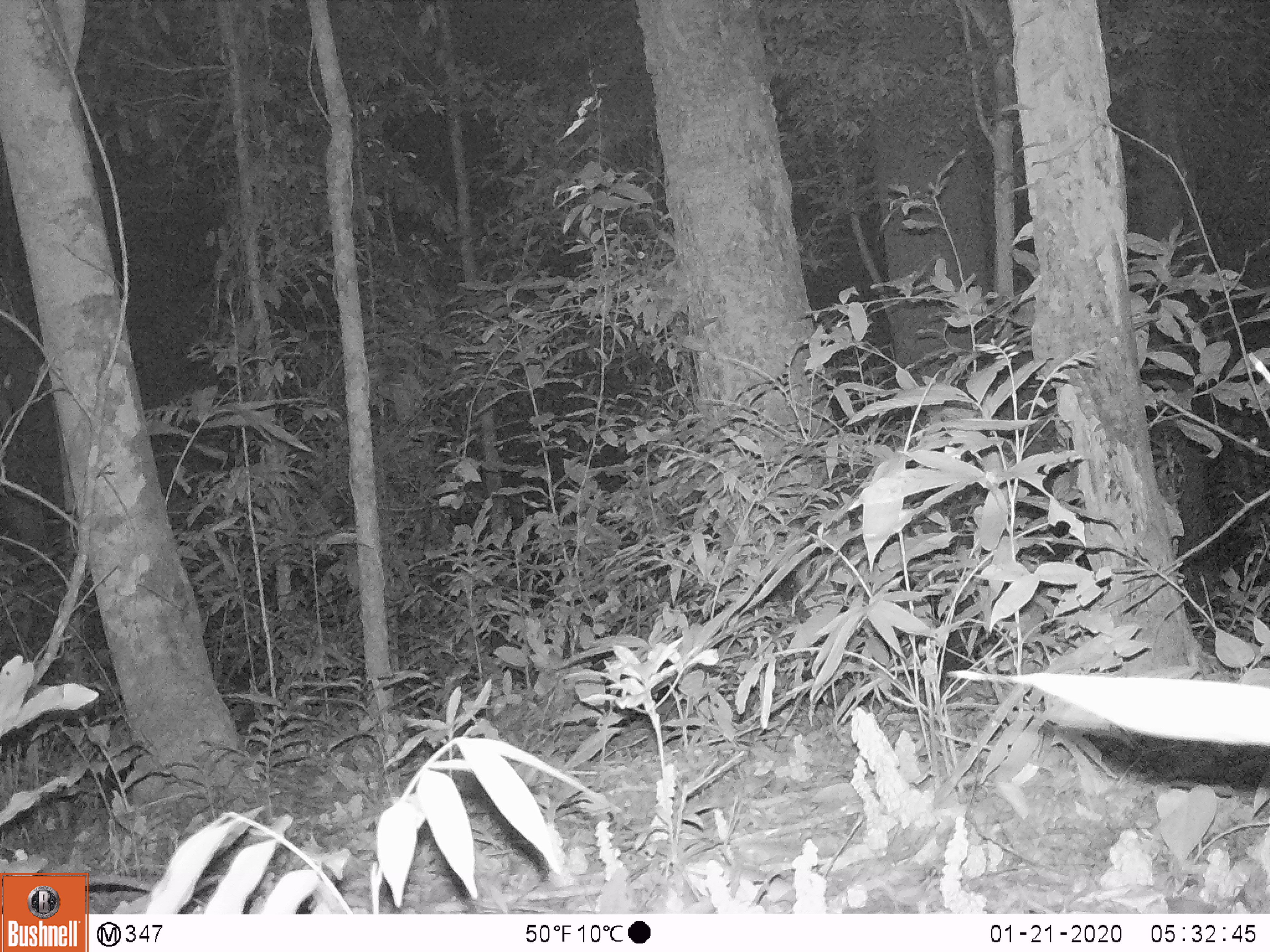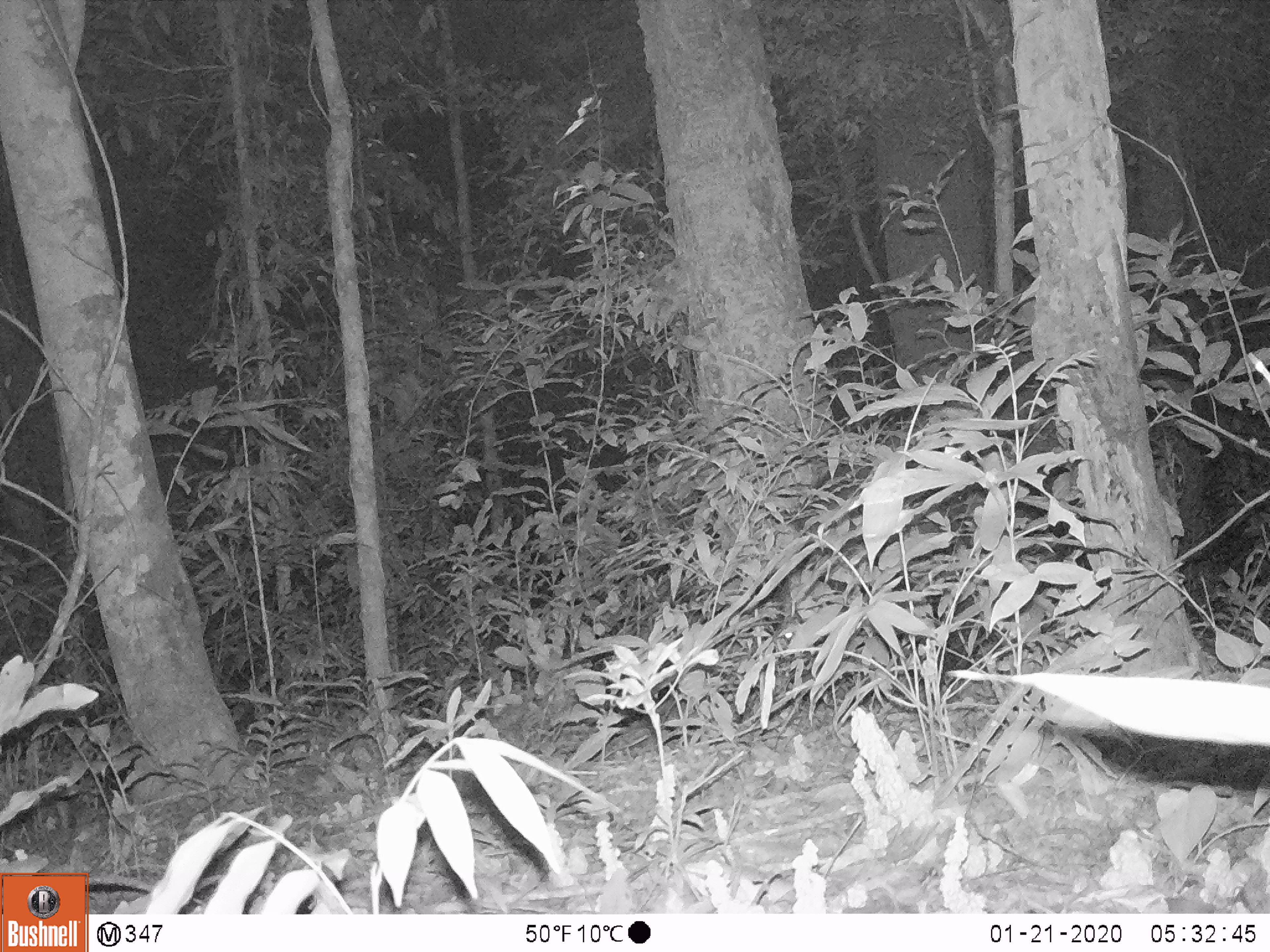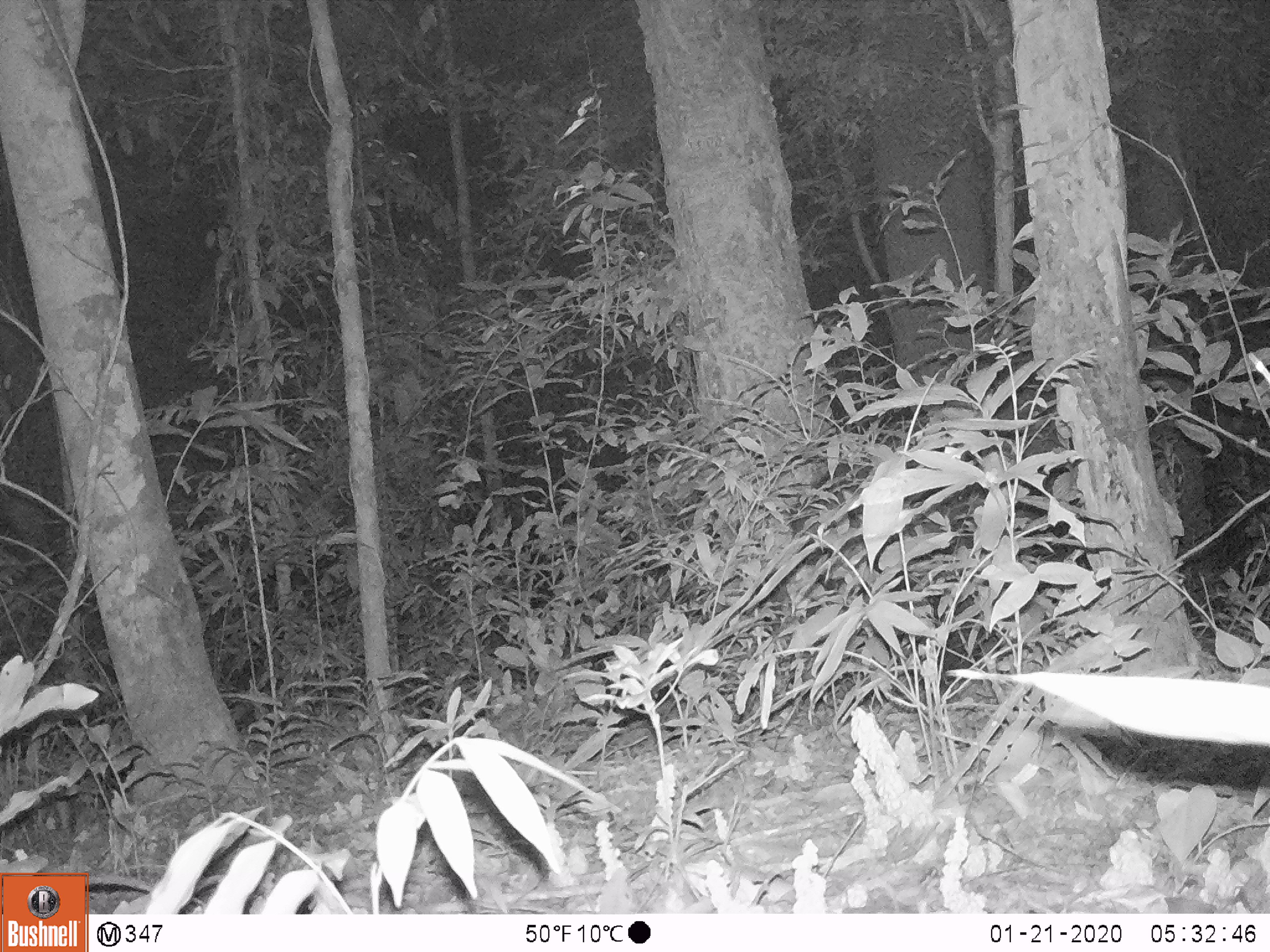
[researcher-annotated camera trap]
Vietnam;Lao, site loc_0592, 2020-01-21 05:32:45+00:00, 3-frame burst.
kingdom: Animalia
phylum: Chordata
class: Mammalia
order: Artiodactyla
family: Bovidae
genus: Capricornis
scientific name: Capricornis sumatraensis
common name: chinese serow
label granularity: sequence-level